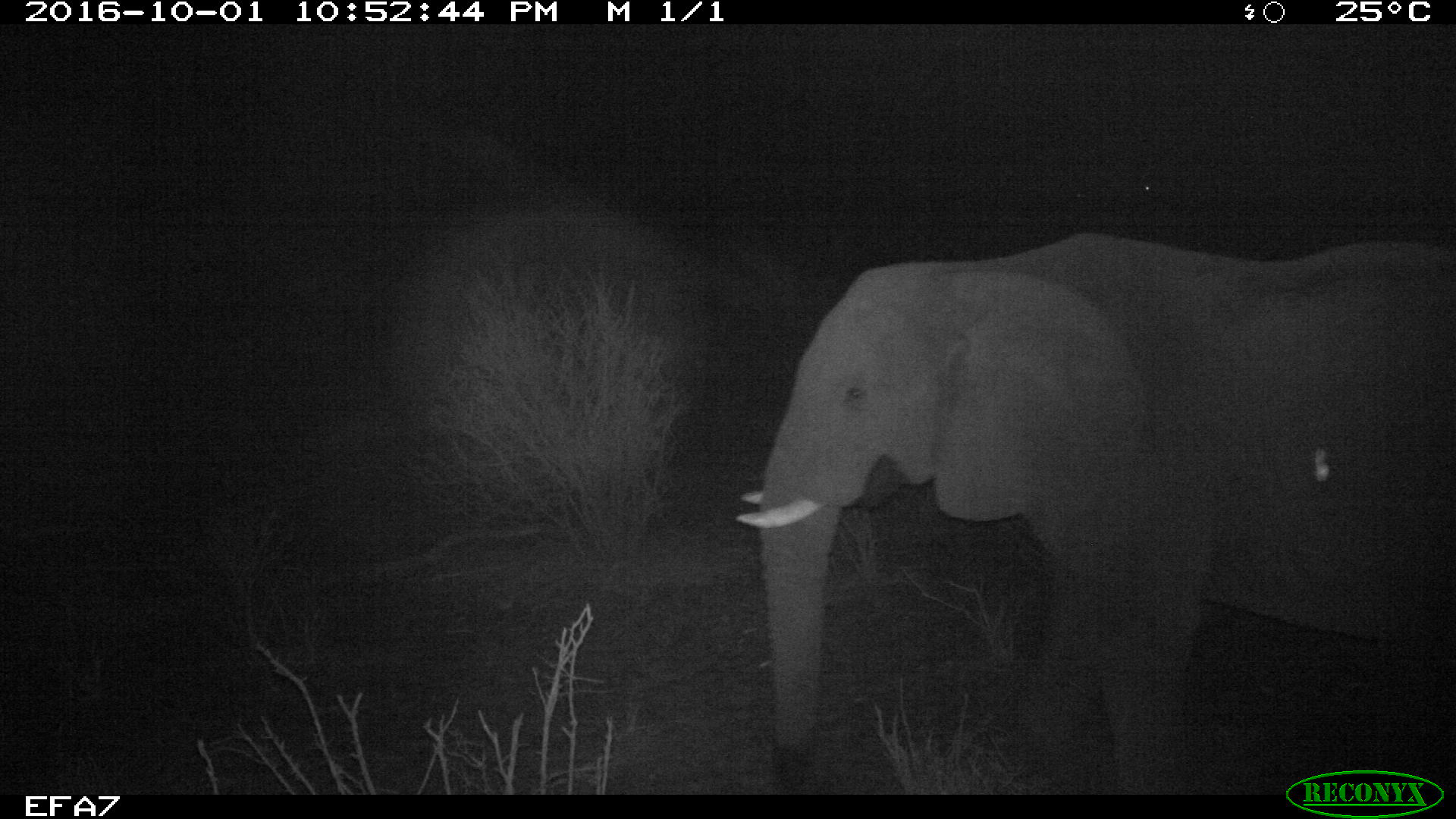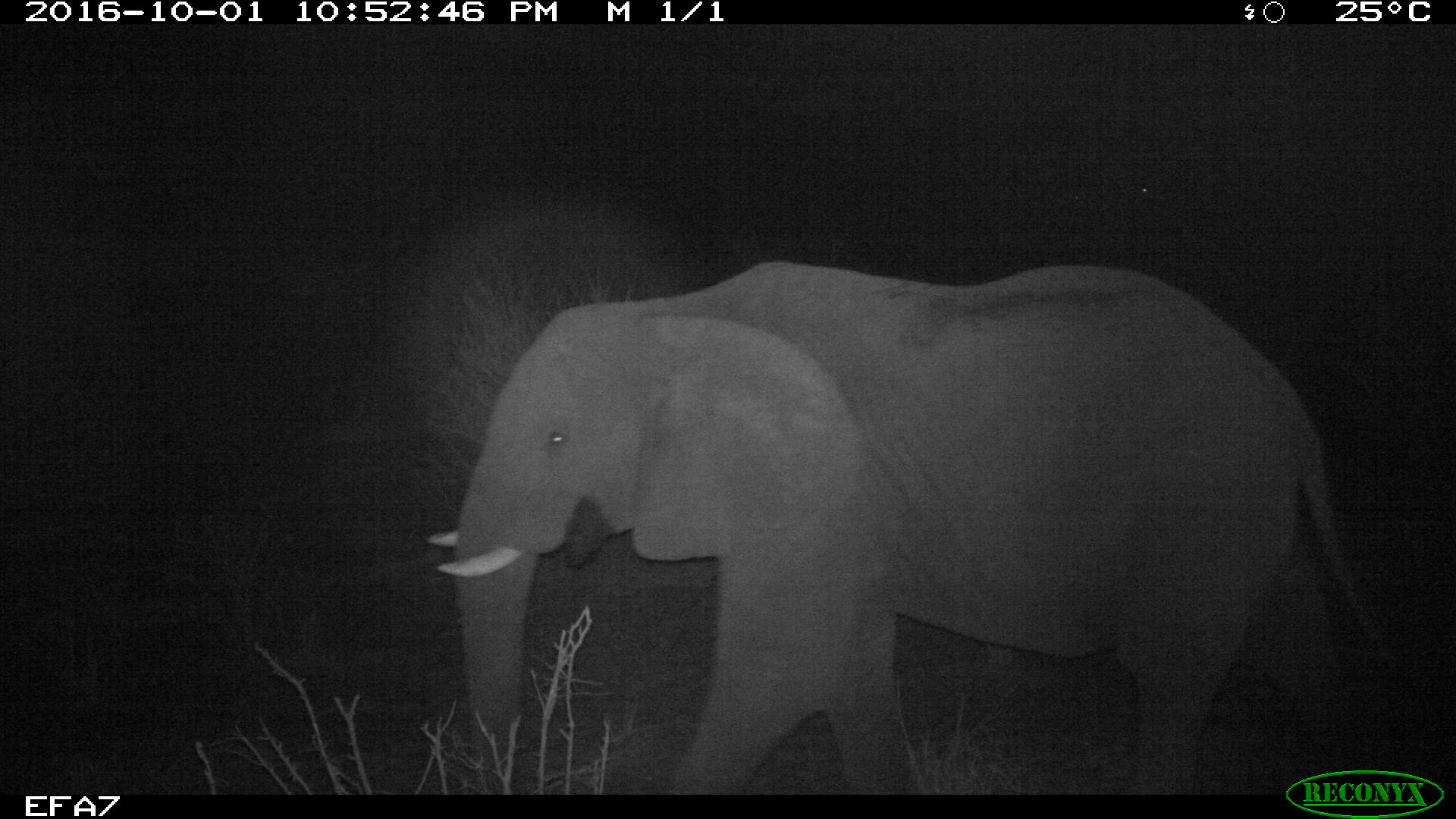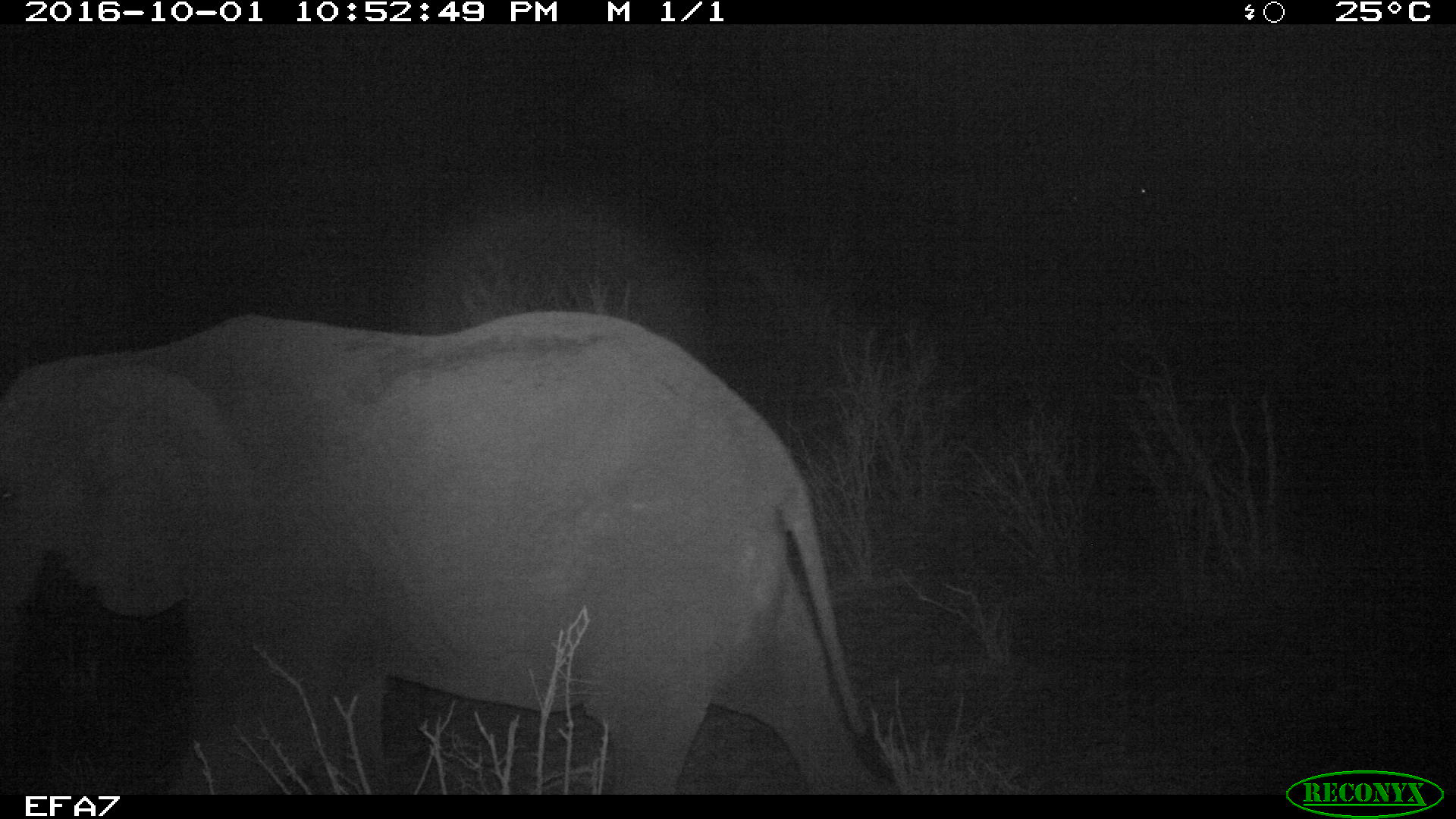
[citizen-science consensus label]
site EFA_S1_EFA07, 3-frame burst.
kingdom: Animalia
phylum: Chordata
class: Mammalia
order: Proboscidea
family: Elephantidae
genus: Loxodonta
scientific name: Loxodonta africana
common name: african bush elephant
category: elephant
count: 1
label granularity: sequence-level